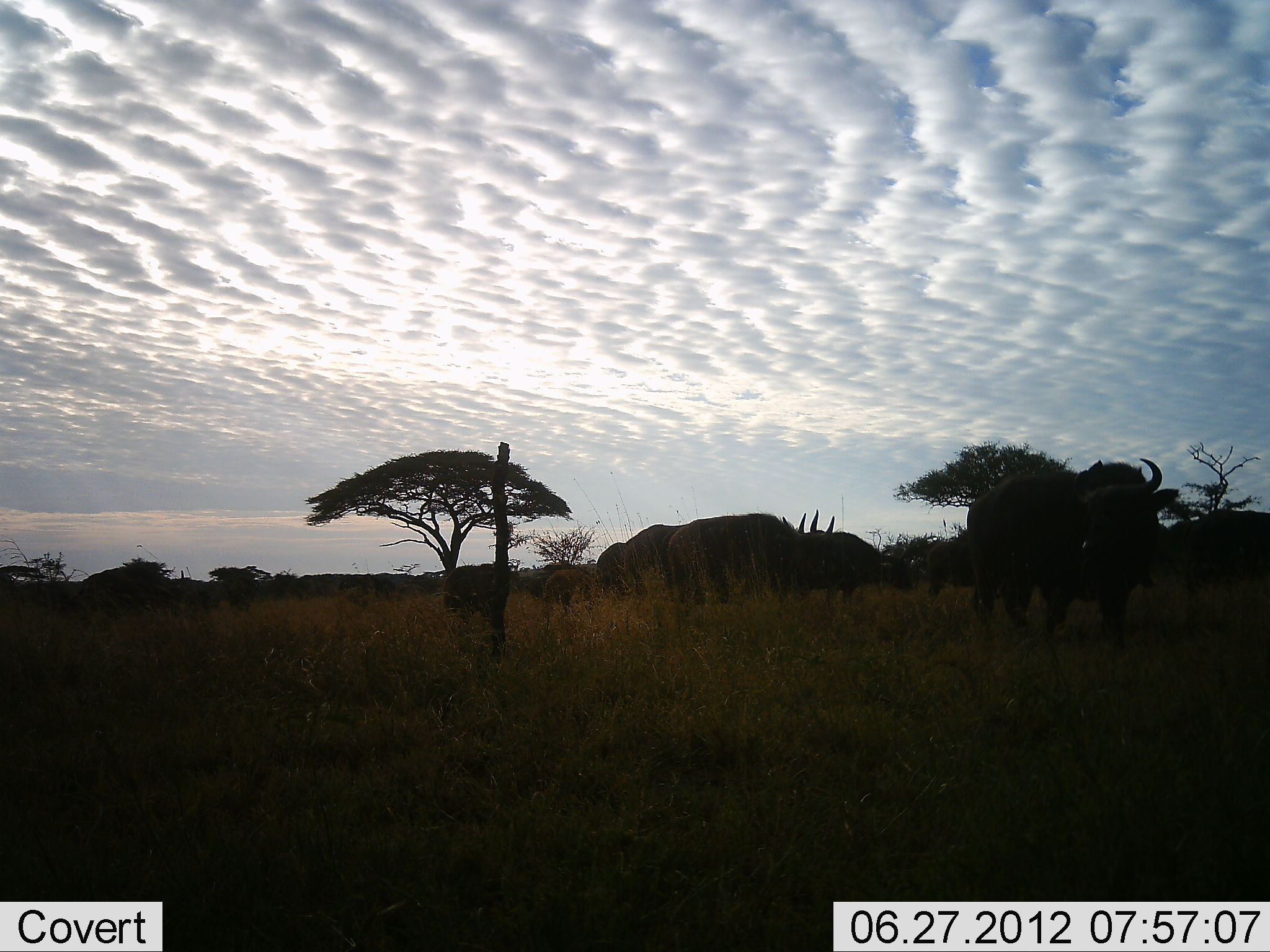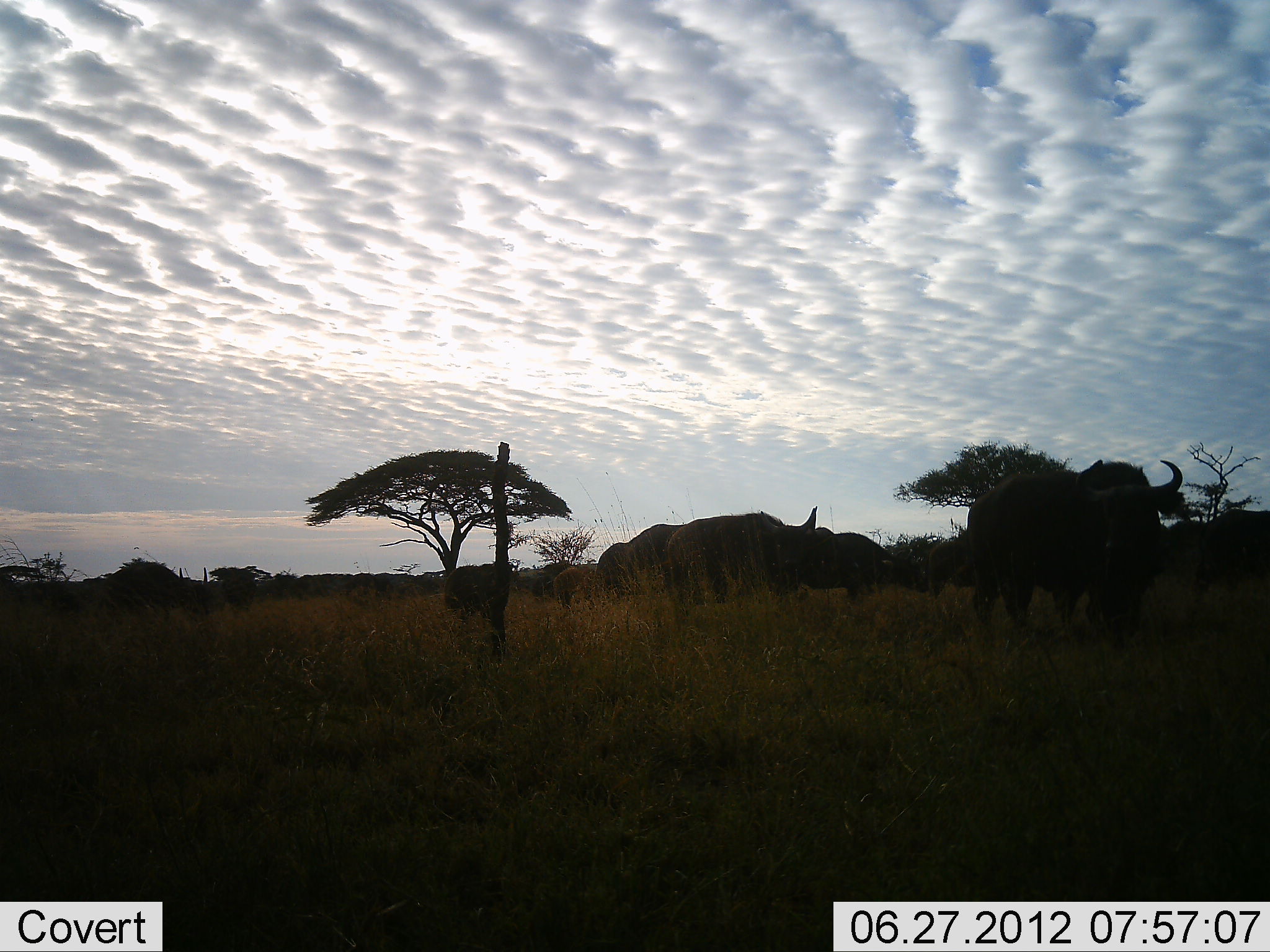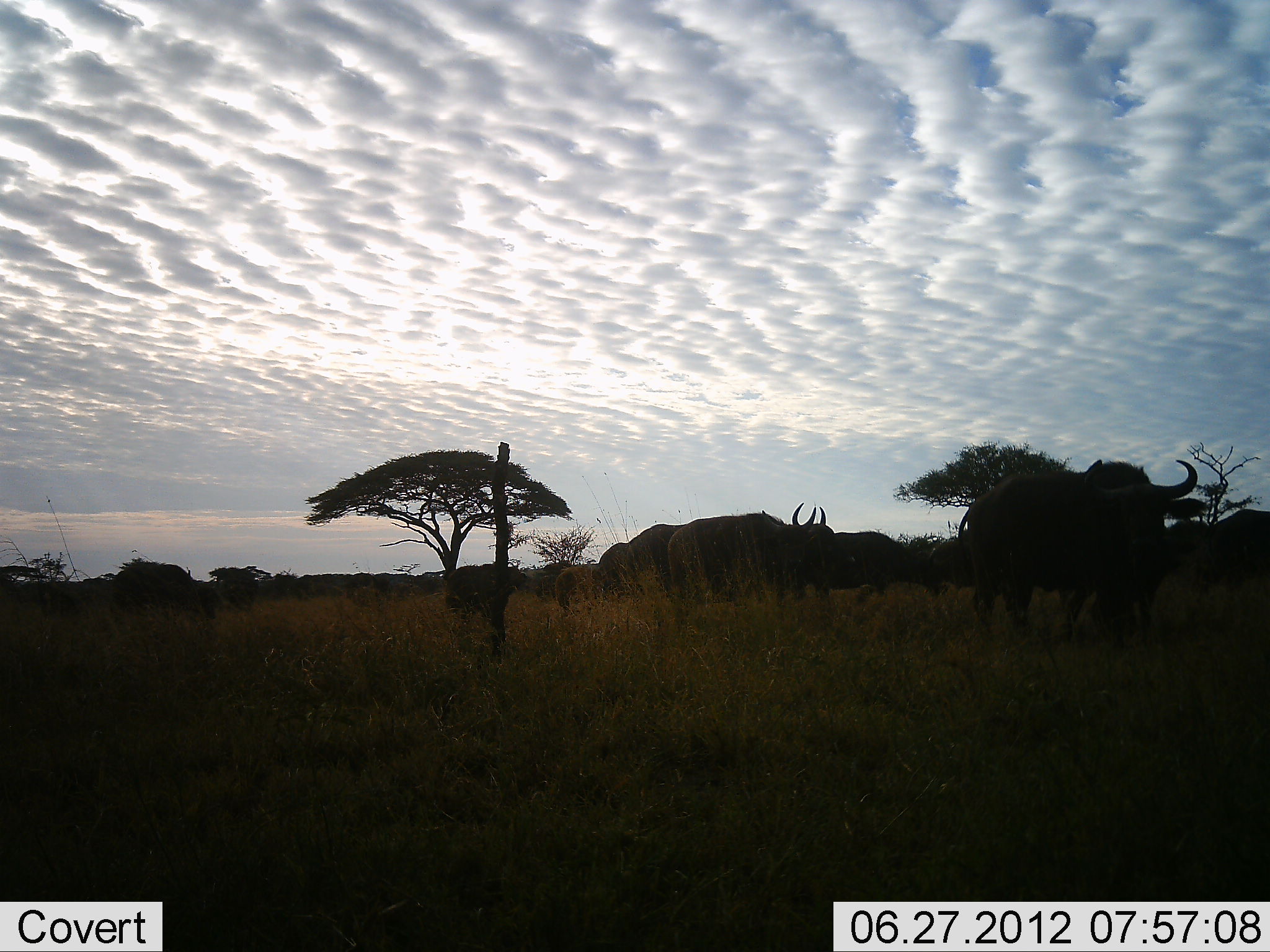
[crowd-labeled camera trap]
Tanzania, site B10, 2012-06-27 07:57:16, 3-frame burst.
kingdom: Animalia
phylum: Chordata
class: Mammalia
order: Artiodactyla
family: Bovidae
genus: Syncerus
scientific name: Syncerus caffer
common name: cape buffalo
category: buffalo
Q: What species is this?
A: Buffalo (cape buffalo) (Syncerus caffer).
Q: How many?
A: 11-50.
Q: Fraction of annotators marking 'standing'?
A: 60%.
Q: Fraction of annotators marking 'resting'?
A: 0%.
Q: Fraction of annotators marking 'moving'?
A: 50%.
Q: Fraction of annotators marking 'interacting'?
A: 0%.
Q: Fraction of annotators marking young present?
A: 10%.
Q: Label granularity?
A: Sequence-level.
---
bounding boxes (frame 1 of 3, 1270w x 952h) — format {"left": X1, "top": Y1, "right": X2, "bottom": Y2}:
animal: {"left": 960, "top": 454, "right": 1183, "bottom": 643}; {"left": 664, "top": 508, "right": 841, "bottom": 614}; {"left": 1162, "top": 503, "right": 1270, "bottom": 649}; {"left": 826, "top": 521, "right": 917, "bottom": 611}; {"left": 618, "top": 519, "right": 693, "bottom": 609}; {"left": 440, "top": 559, "right": 520, "bottom": 619}; {"left": 924, "top": 528, "right": 981, "bottom": 608}; {"left": 593, "top": 540, "right": 634, "bottom": 596}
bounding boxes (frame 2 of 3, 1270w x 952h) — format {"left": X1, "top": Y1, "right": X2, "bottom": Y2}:
animal: {"left": 962, "top": 458, "right": 1187, "bottom": 642}; {"left": 664, "top": 504, "right": 823, "bottom": 626}; {"left": 797, "top": 524, "right": 909, "bottom": 607}; {"left": 622, "top": 521, "right": 691, "bottom": 605}; {"left": 444, "top": 558, "right": 517, "bottom": 615}; {"left": 926, "top": 530, "right": 977, "bottom": 599}; {"left": 593, "top": 540, "right": 629, "bottom": 598}; {"left": 553, "top": 567, "right": 601, "bottom": 610}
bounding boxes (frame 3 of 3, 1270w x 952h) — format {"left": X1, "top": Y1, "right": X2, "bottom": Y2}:
animal: {"left": 955, "top": 456, "right": 1213, "bottom": 642}; {"left": 661, "top": 502, "right": 843, "bottom": 613}; {"left": 838, "top": 528, "right": 949, "bottom": 610}; {"left": 109, "top": 561, "right": 222, "bottom": 624}; {"left": 442, "top": 560, "right": 529, "bottom": 623}; {"left": 624, "top": 522, "right": 680, "bottom": 602}; {"left": 595, "top": 541, "right": 631, "bottom": 596}